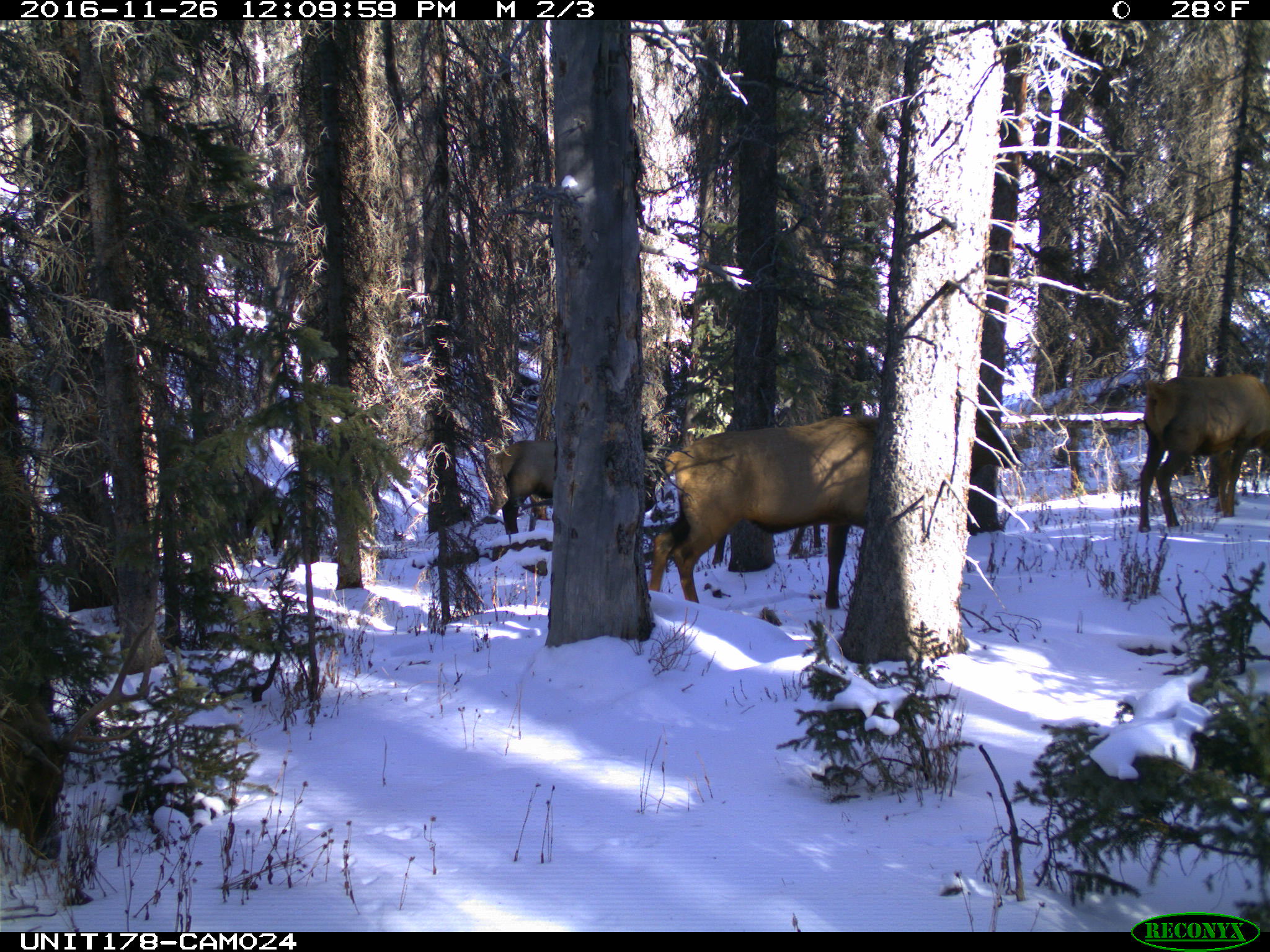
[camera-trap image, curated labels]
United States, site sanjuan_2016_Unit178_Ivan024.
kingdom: Animalia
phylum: Chordata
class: Mammalia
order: Artiodactyla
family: Cervidae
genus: Cervus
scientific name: Cervus elaphus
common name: red deer